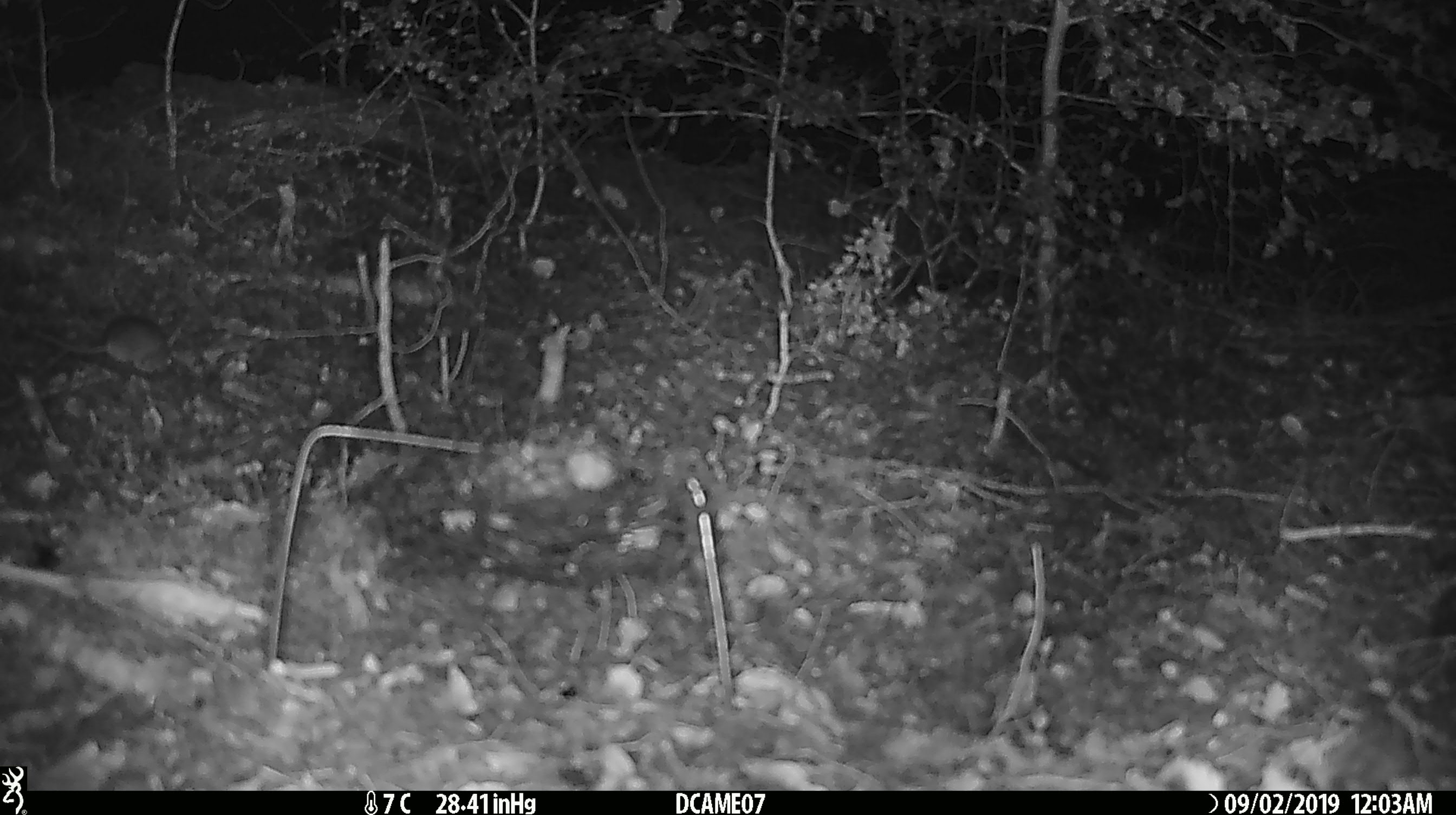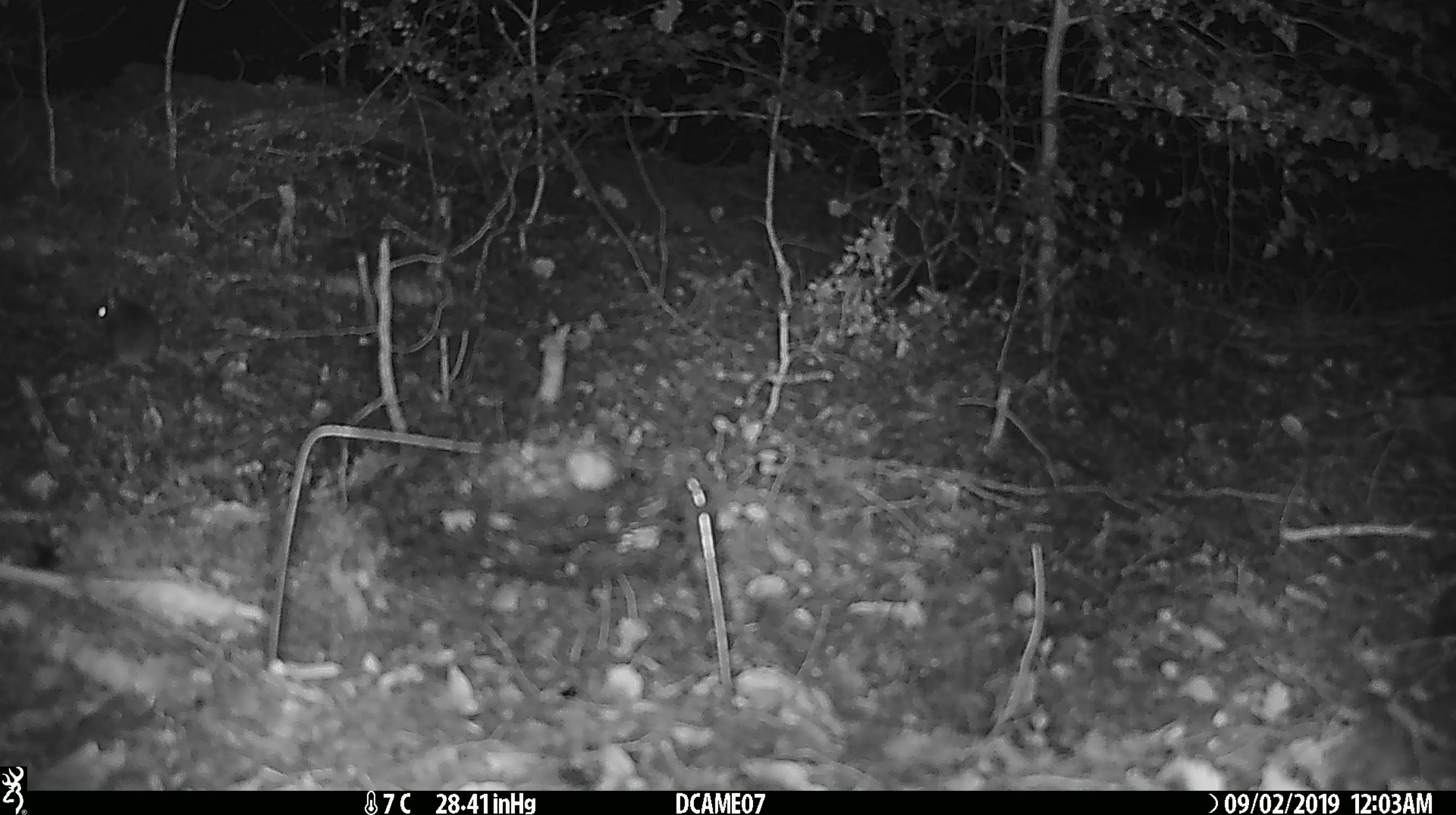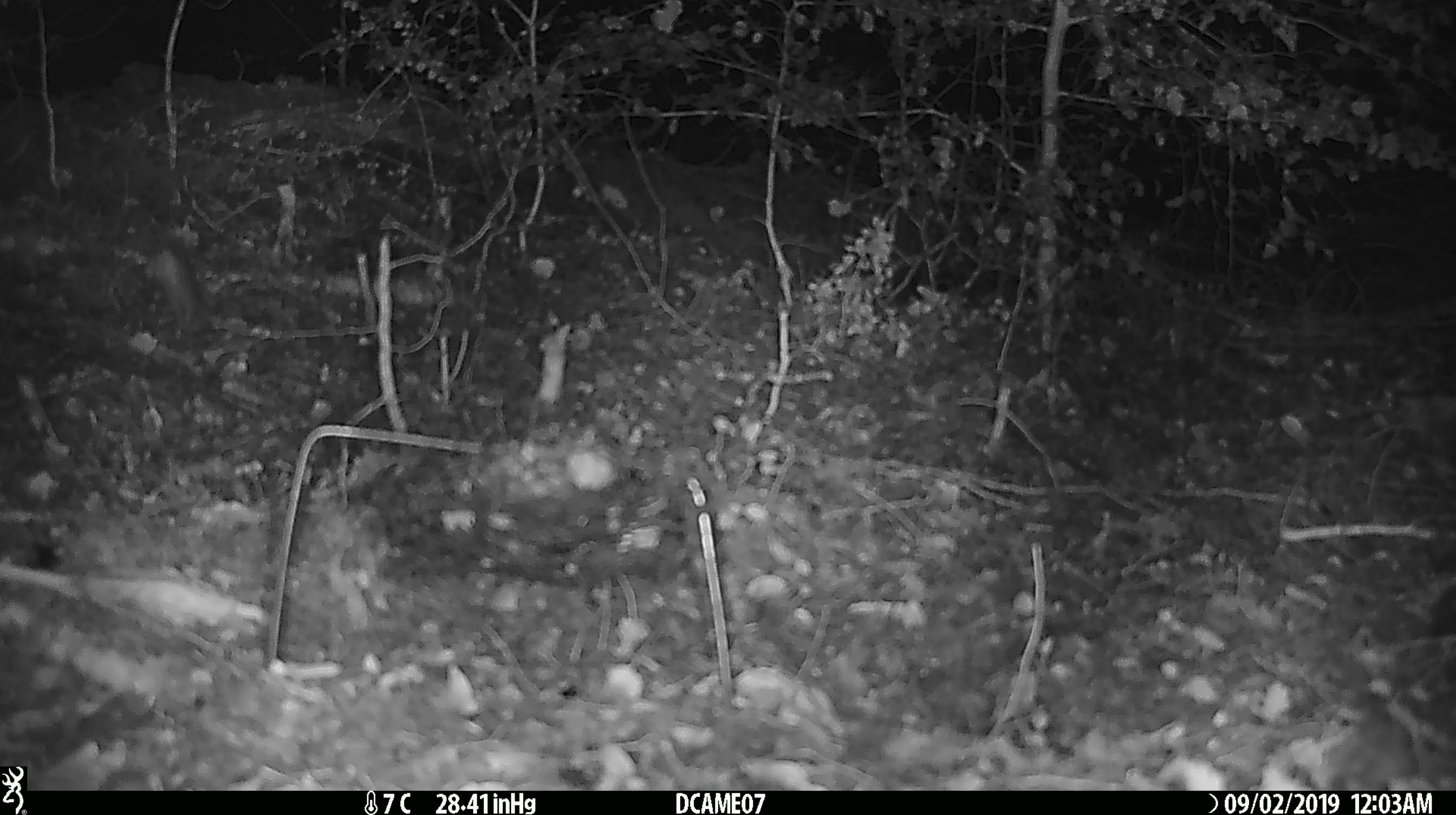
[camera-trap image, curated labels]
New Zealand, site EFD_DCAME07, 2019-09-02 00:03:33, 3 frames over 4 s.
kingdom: Animalia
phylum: Chordata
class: Mammalia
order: Rodentia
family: Muridae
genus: Mus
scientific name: Mus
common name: mouse